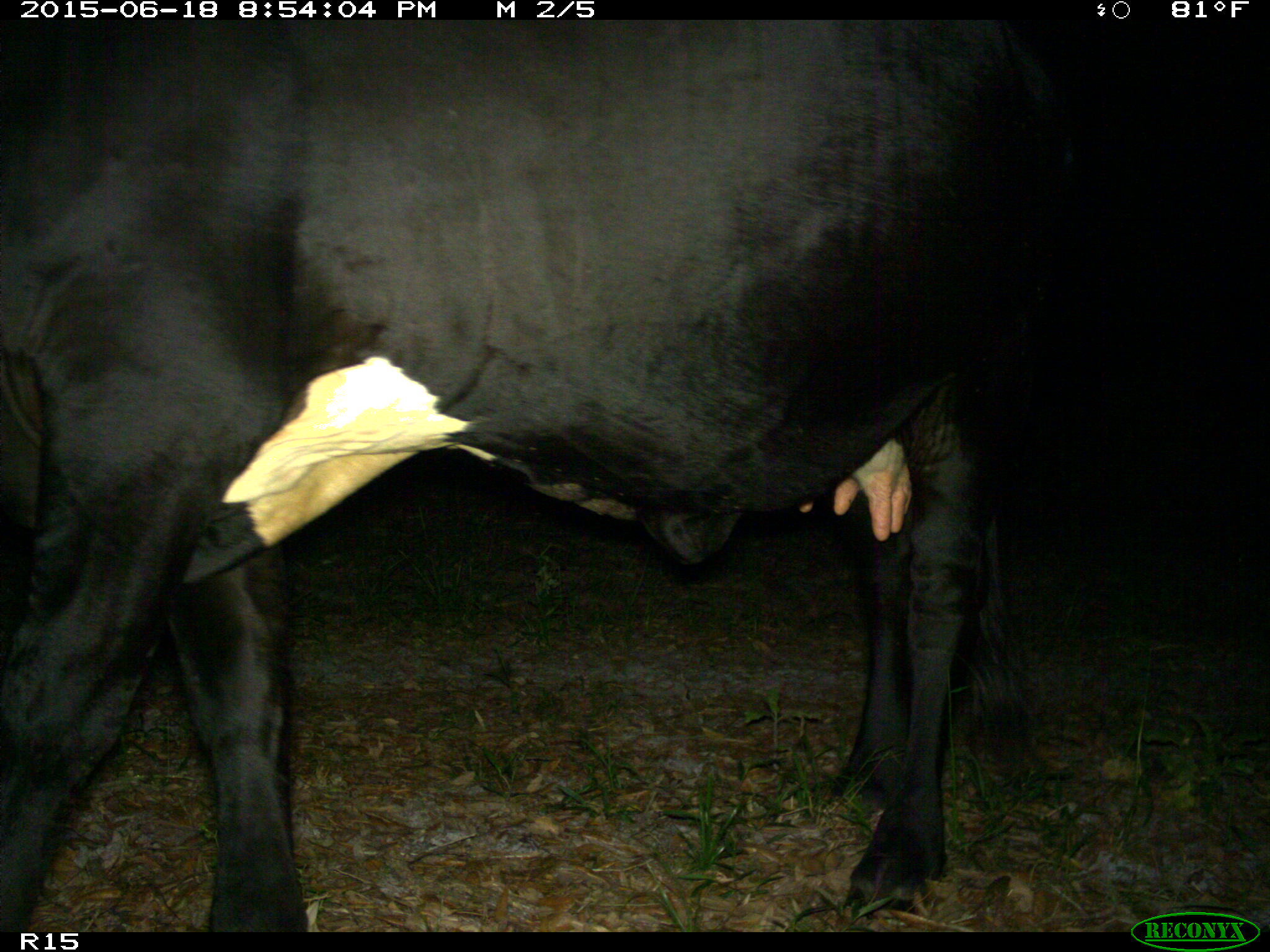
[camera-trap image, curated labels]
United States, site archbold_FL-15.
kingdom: Animalia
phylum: Chordata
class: Mammalia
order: Artiodactyla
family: Bovidae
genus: Bos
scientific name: Bos taurus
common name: domestic cow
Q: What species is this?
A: Bos taurus (domestic cow).